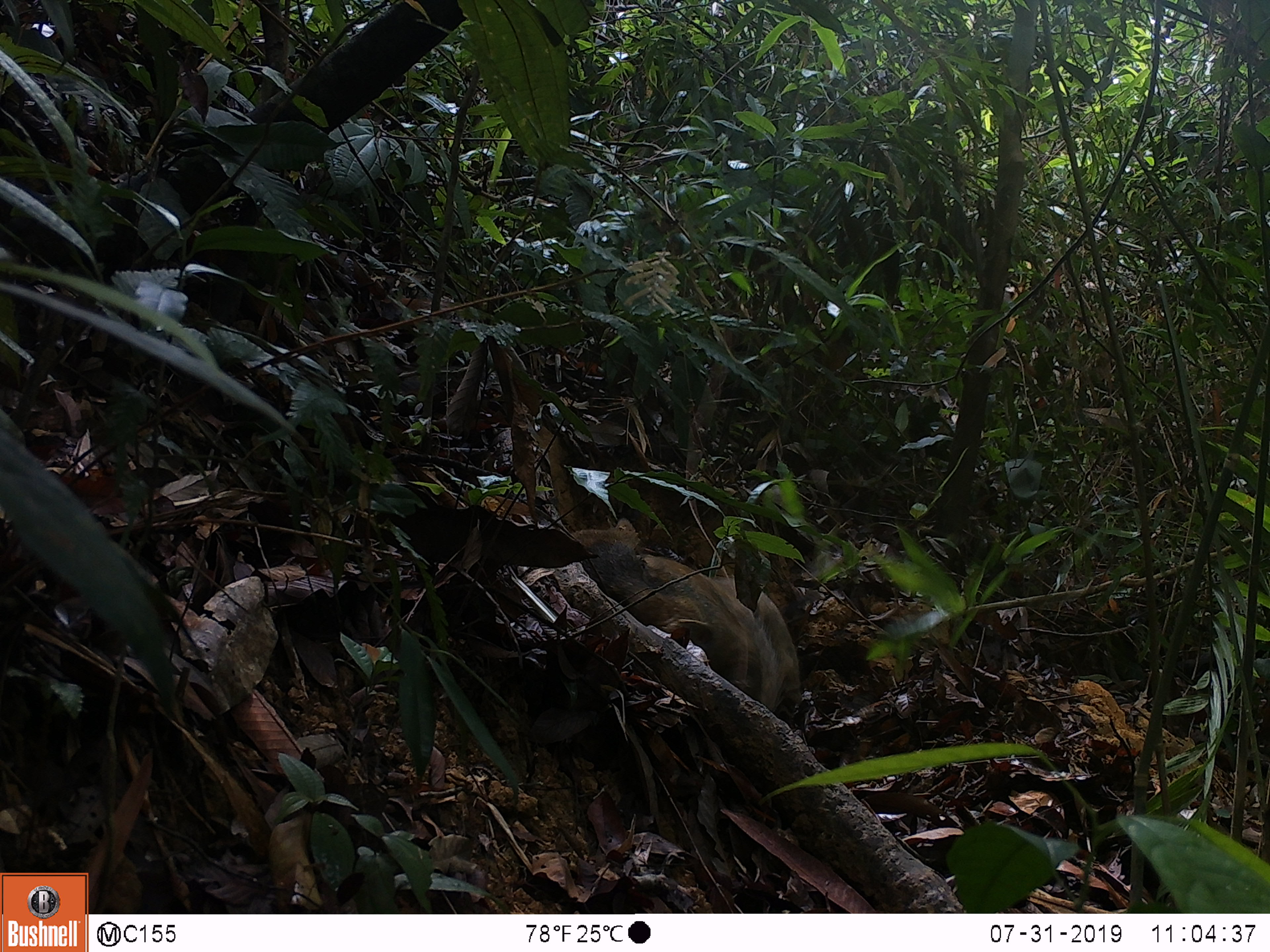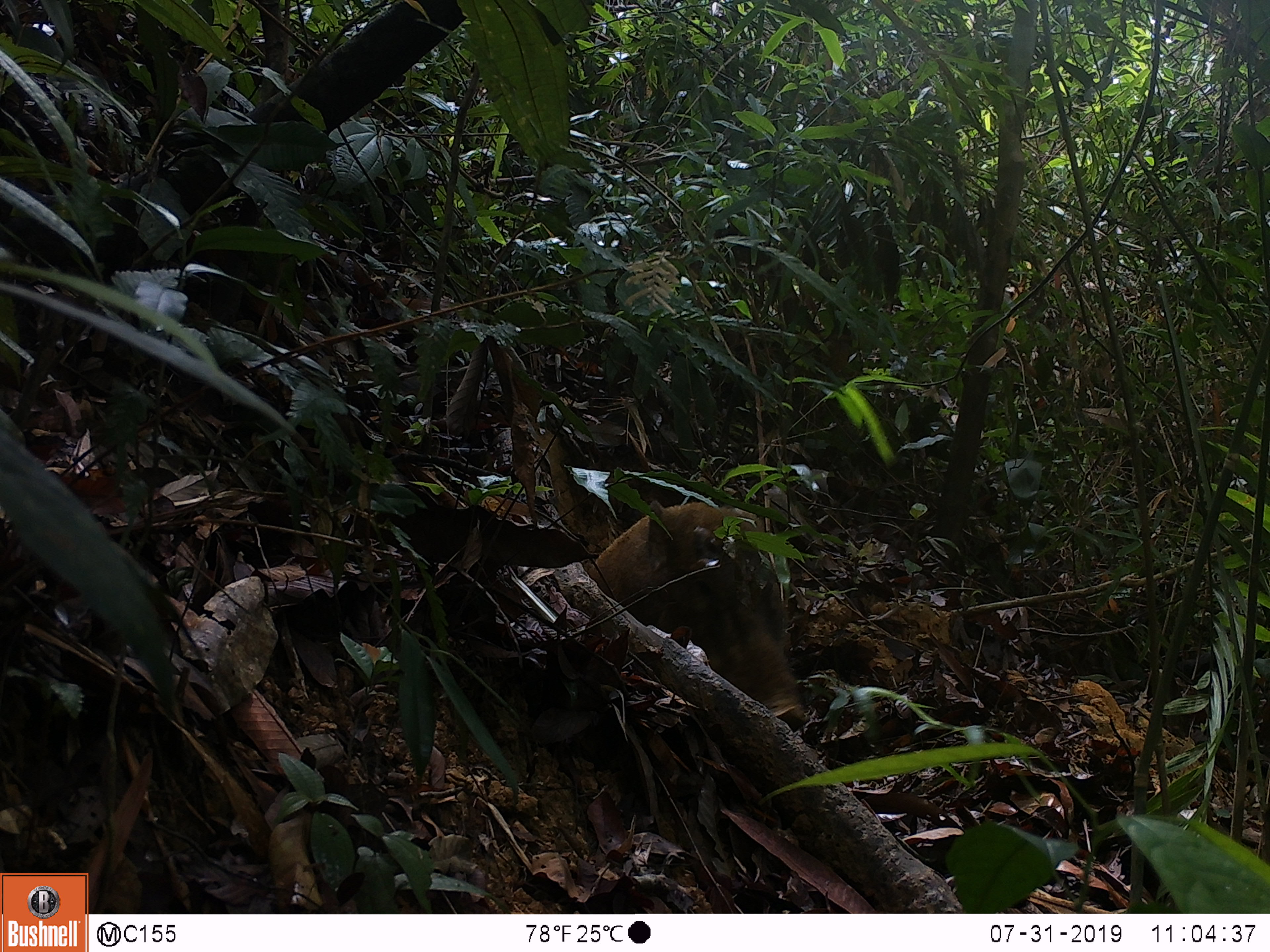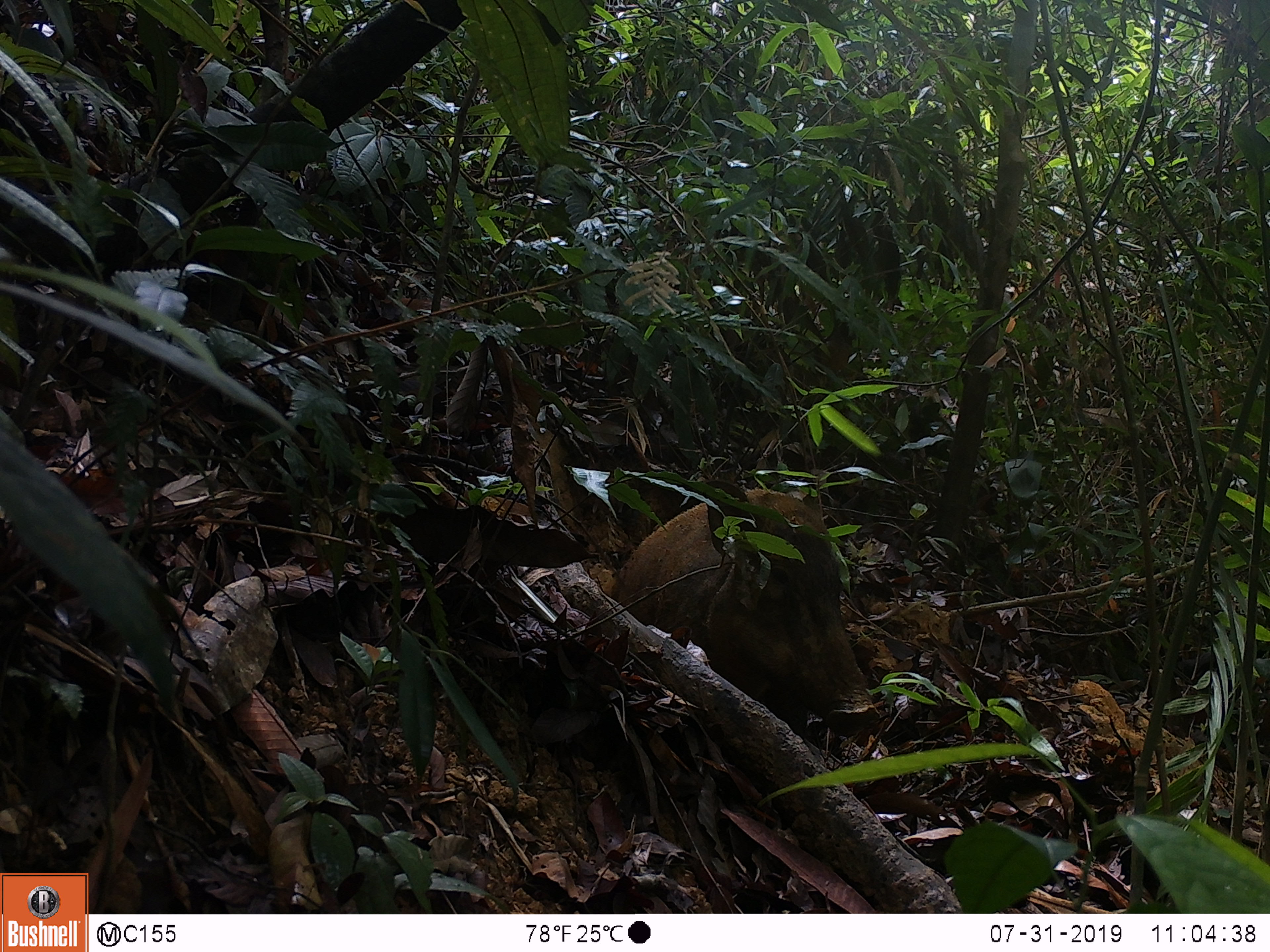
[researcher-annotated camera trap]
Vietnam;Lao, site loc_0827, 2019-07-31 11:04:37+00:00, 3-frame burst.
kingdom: Animalia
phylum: Chordata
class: Mammalia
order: Artiodactyla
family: Suidae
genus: Sus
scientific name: Sus scrofa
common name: eurasian wild pig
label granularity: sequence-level